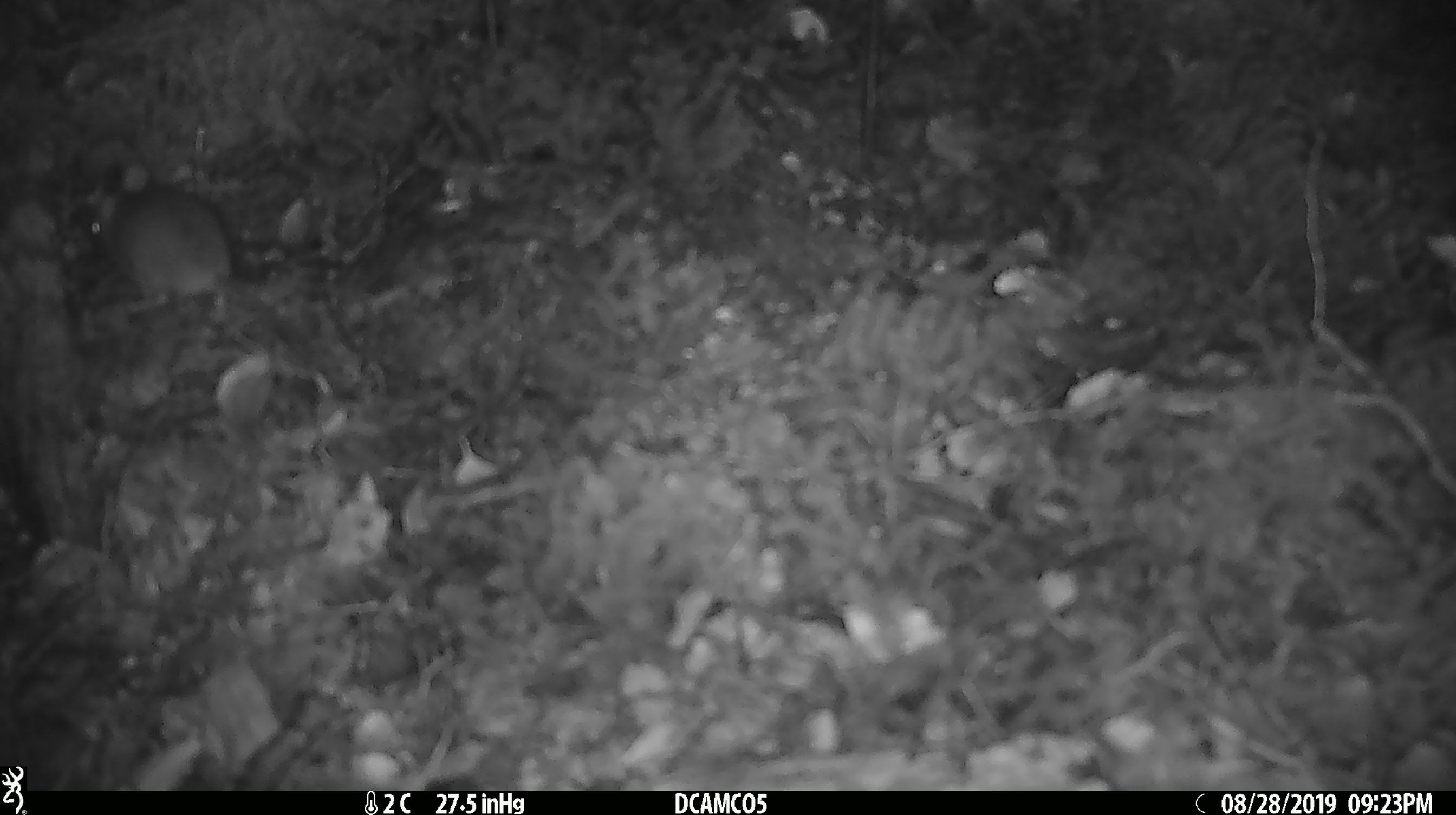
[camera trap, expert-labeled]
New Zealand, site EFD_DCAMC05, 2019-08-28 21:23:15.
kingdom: Animalia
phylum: Chordata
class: Mammalia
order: Rodentia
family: Muridae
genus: Mus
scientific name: Mus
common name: mouse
Mouse (Mus).